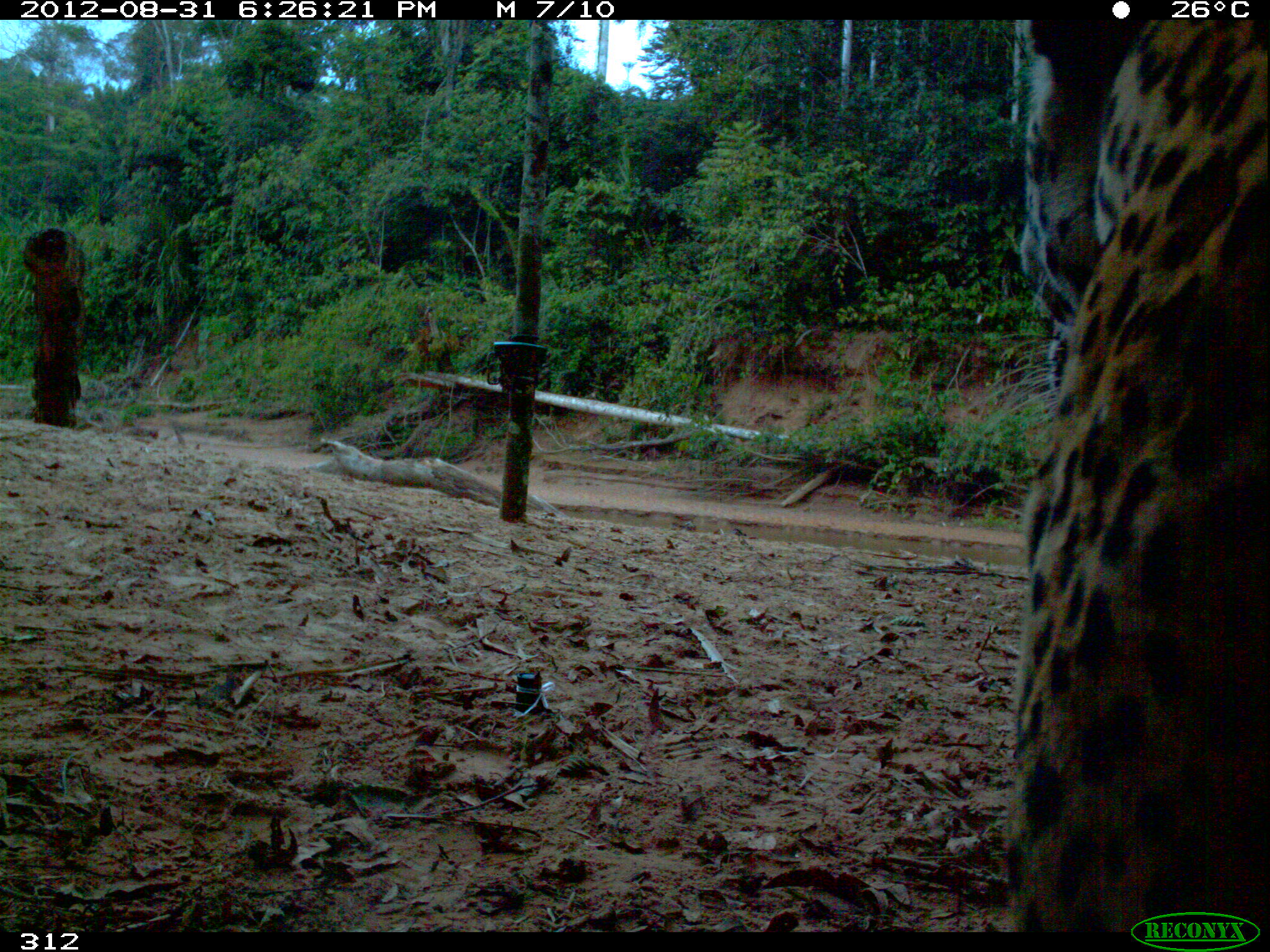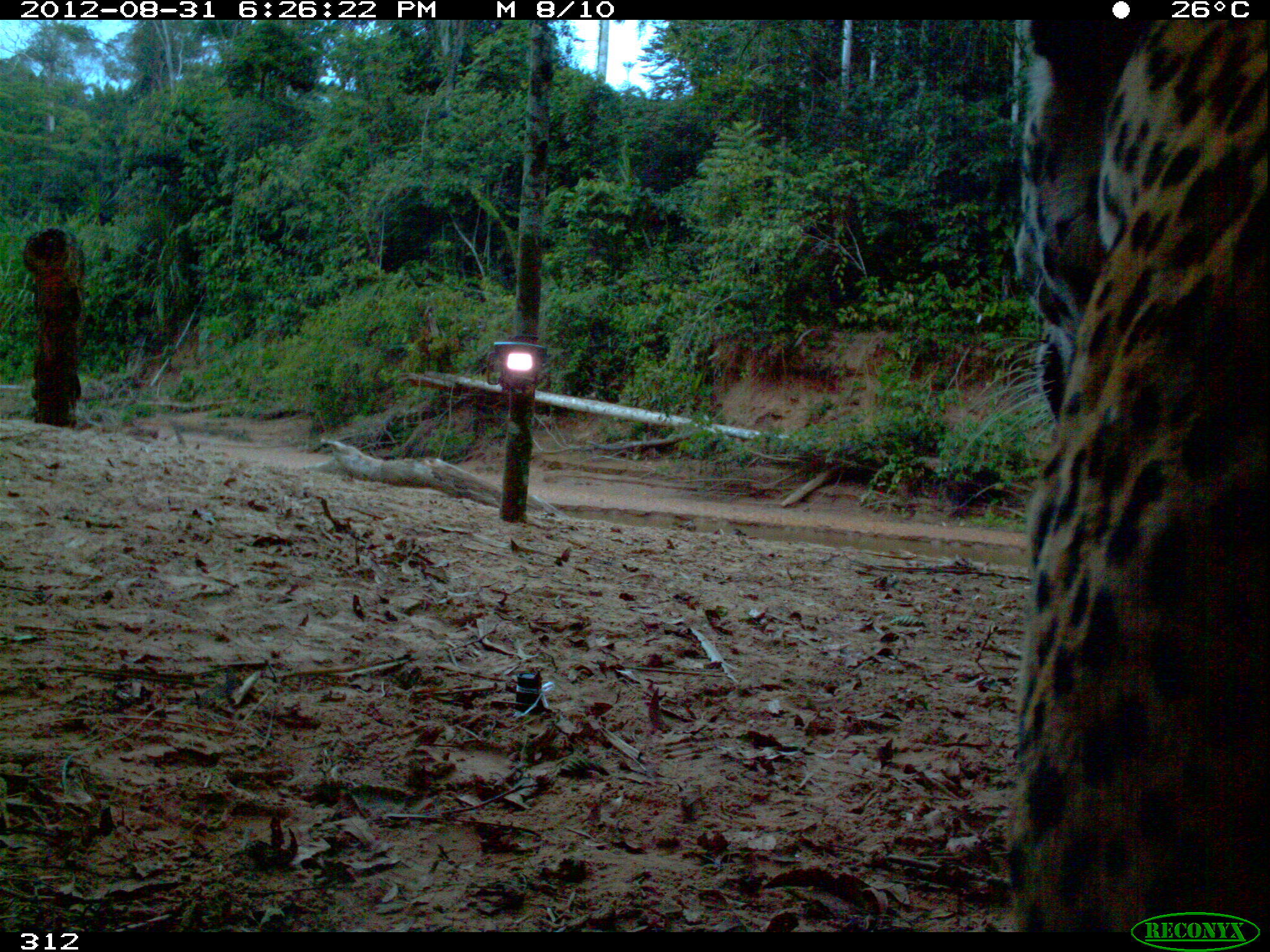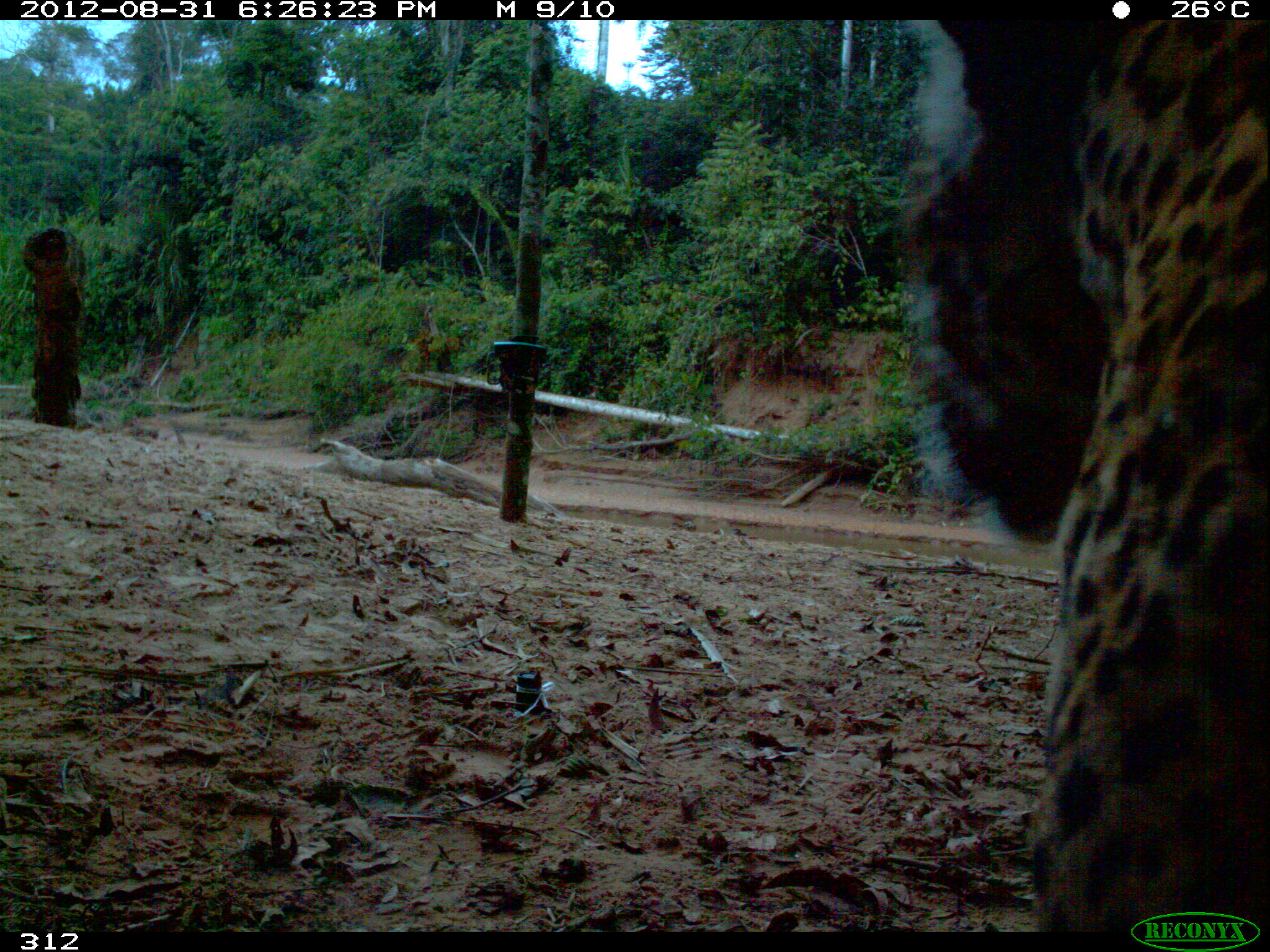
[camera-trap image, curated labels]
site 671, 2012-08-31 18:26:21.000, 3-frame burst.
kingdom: Animalia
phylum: Chordata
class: Mammalia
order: Carnivora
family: Felidae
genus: Panthera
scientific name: Panthera onca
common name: jaguar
Panthera onca (jaguar).